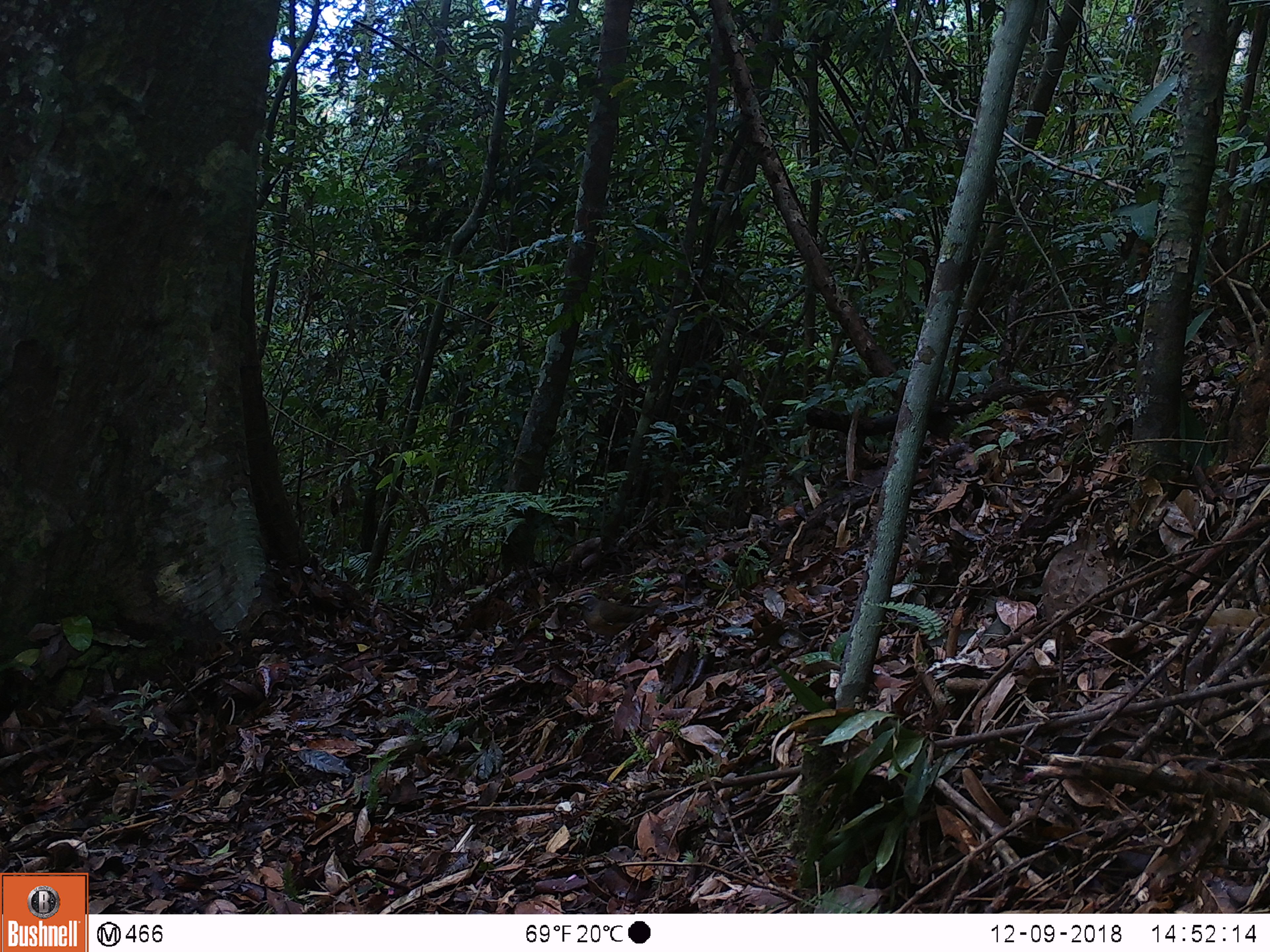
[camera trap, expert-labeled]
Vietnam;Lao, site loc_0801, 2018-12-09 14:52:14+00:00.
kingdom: Animalia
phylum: Chordata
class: Aves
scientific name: Aves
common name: bird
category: unidentified bird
Unidentified bird (bird) (Aves). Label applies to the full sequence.